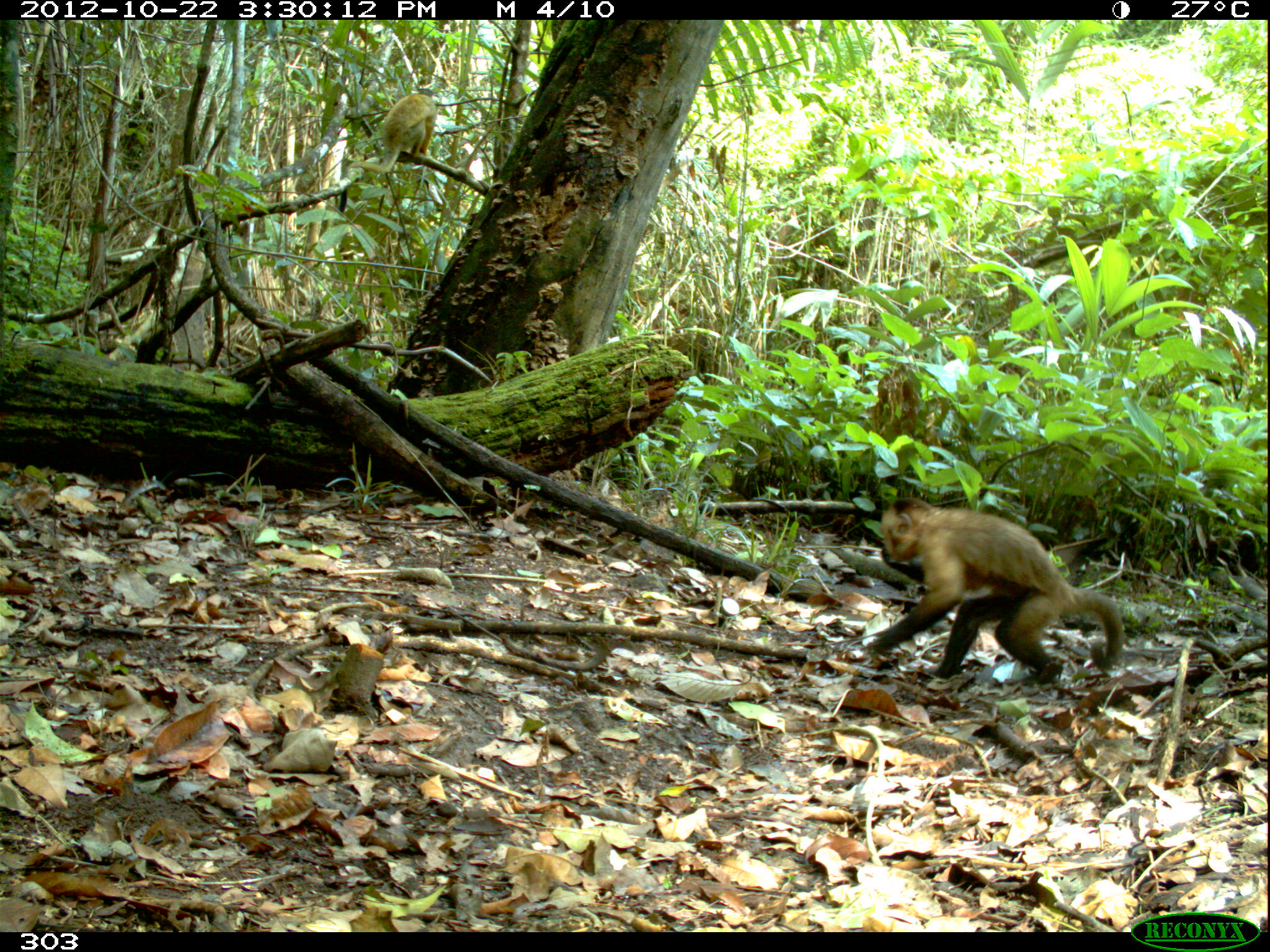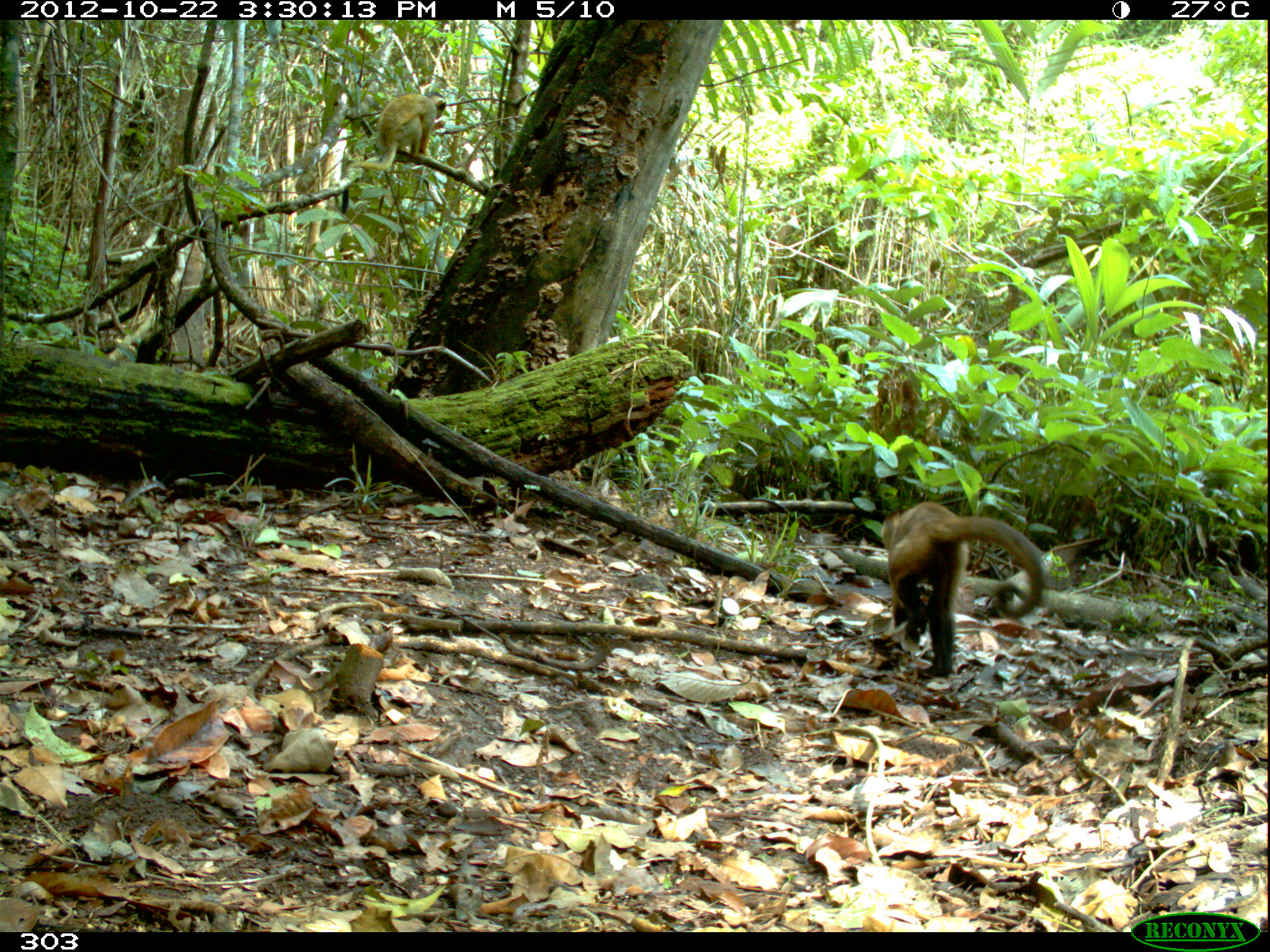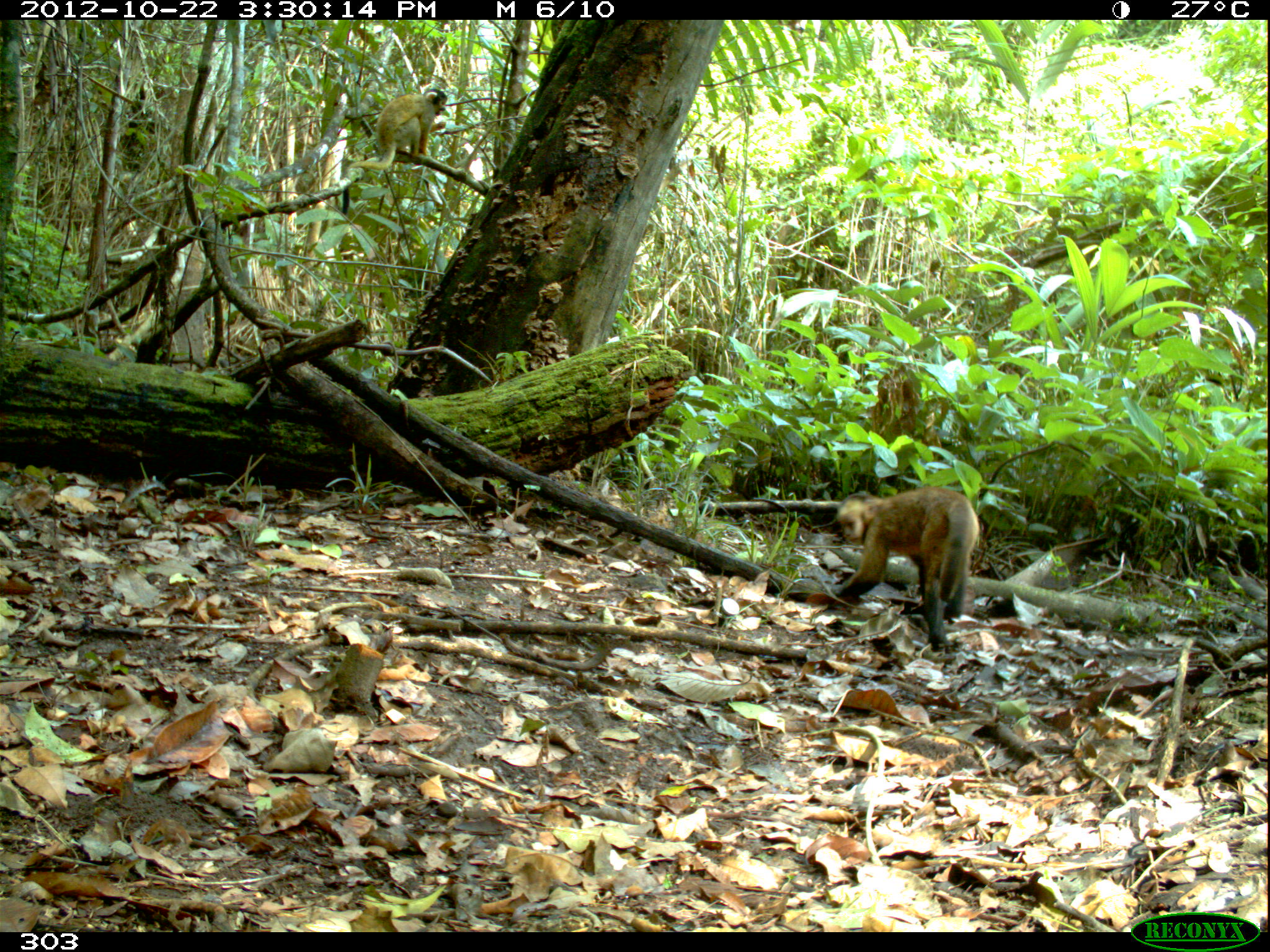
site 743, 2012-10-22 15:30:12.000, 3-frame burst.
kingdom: Animalia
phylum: Chordata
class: Mammalia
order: Primates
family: Cebidae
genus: Sapajus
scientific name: Sapajus apella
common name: tufted capuchin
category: cebus apella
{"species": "cebus apella (tufted capuchin) (Sapajus apella)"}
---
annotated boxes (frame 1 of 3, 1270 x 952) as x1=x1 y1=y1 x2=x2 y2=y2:
cebus apella: x1=863 y1=493 x2=1124 y2=684; x1=338 y1=87 x2=437 y2=213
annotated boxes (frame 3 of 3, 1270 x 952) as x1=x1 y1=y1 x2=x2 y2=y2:
cebus apella: x1=829 y1=484 x2=980 y2=650; x1=342 y1=87 x2=447 y2=215